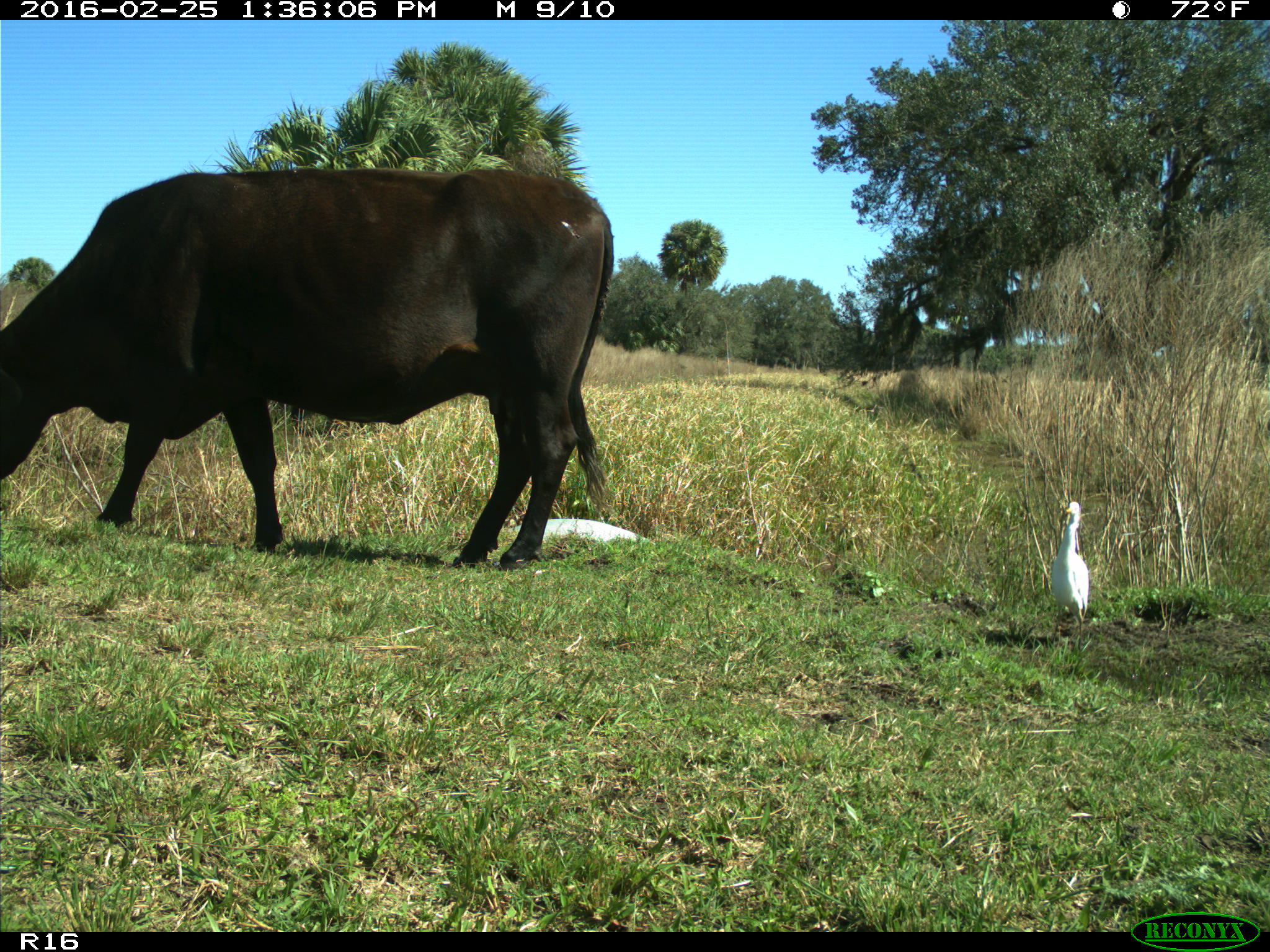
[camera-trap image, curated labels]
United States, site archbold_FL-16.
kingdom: Animalia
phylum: Chordata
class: Mammalia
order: Artiodactyla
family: Bovidae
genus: Bos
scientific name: Bos taurus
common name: domestic cow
Bos taurus (domestic cow).